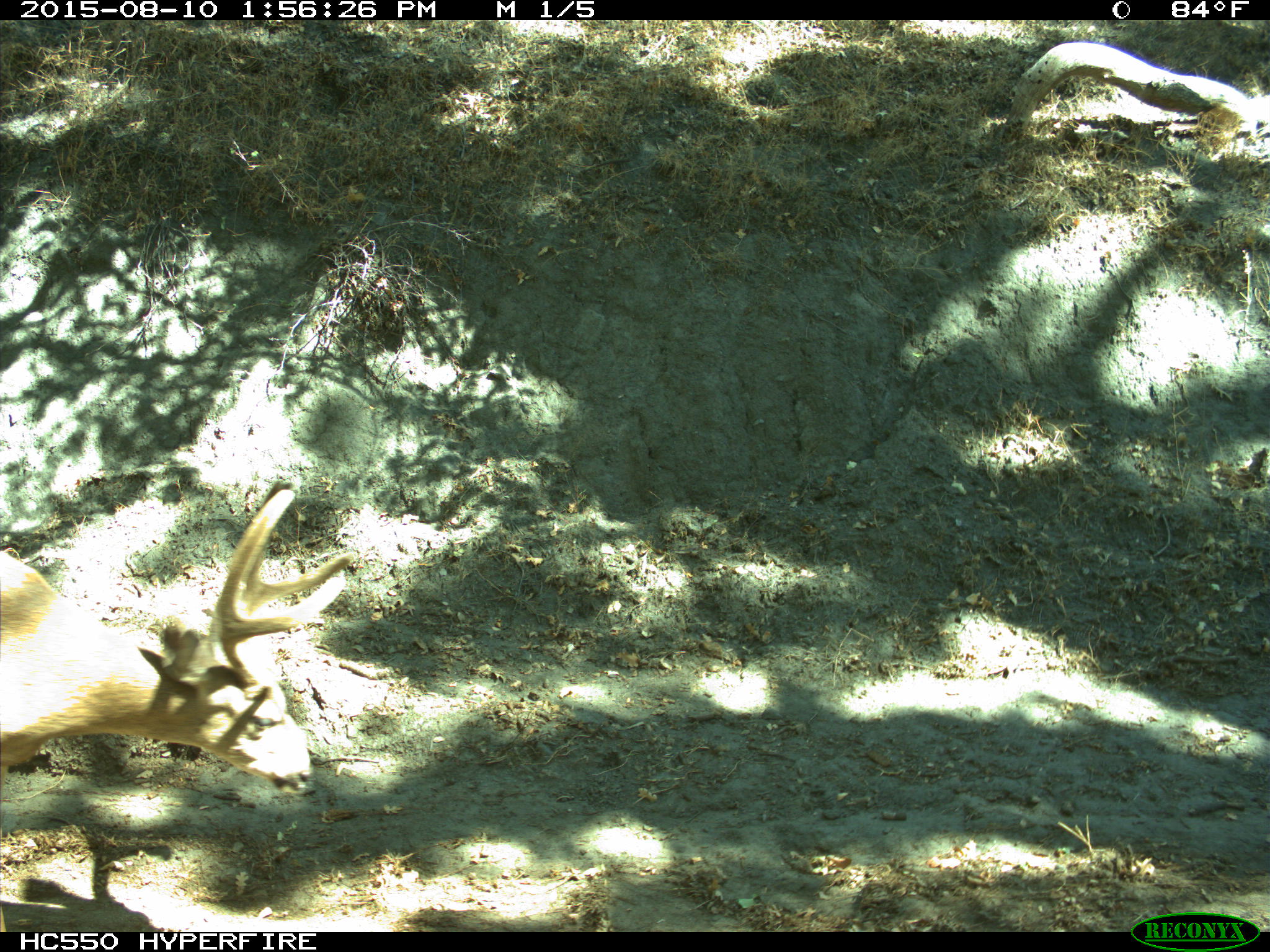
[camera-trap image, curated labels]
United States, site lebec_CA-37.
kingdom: Animalia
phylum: Chordata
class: Mammalia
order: Artiodactyla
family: Cervidae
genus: Odocoileus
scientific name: Odocoileus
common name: deer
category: unidentified deer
Unidentified deer (deer) (Odocoileus).